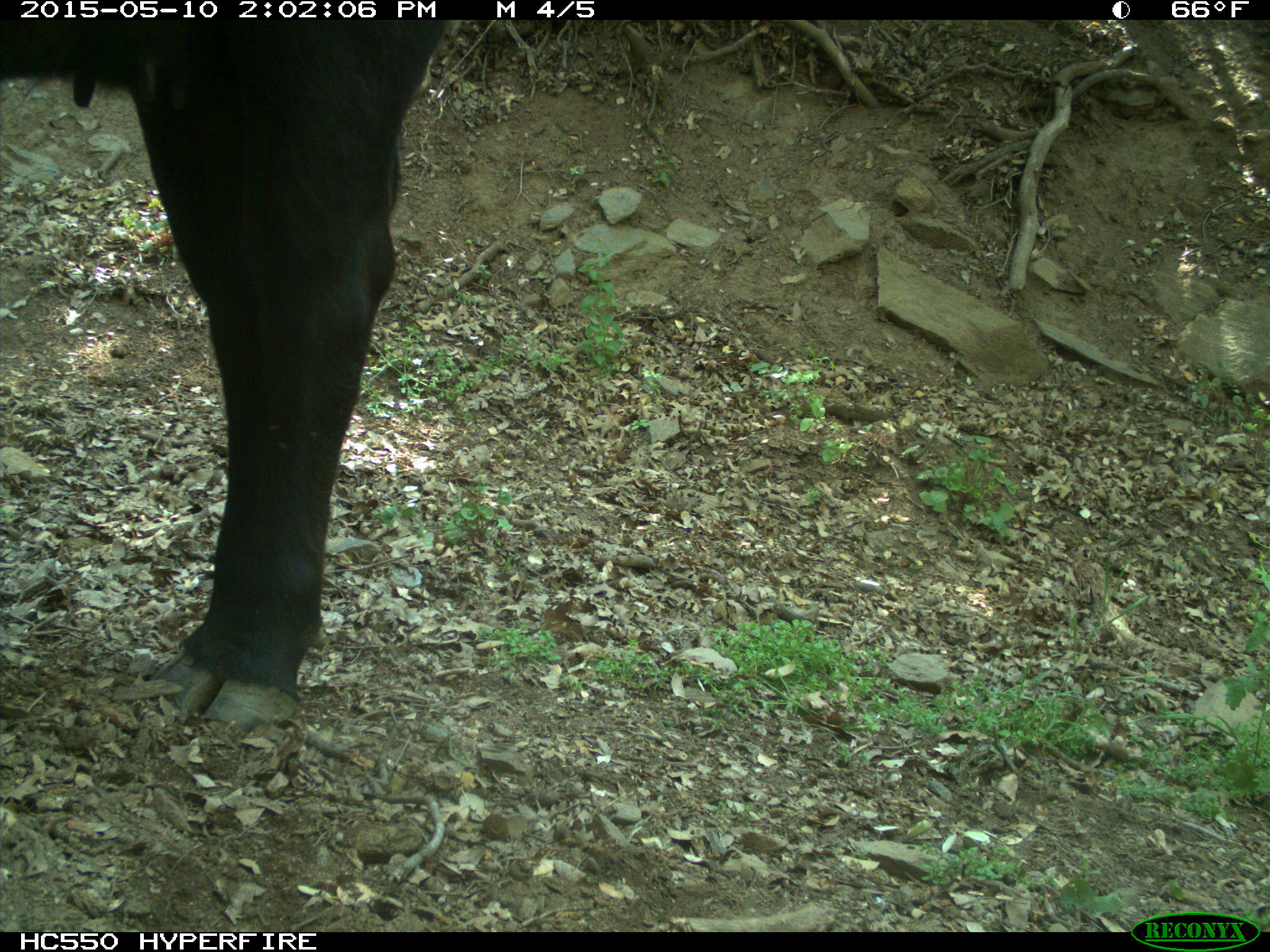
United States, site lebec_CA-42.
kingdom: Animalia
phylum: Chordata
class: Mammalia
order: Artiodactyla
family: Bovidae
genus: Bos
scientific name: Bos taurus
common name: domestic cow